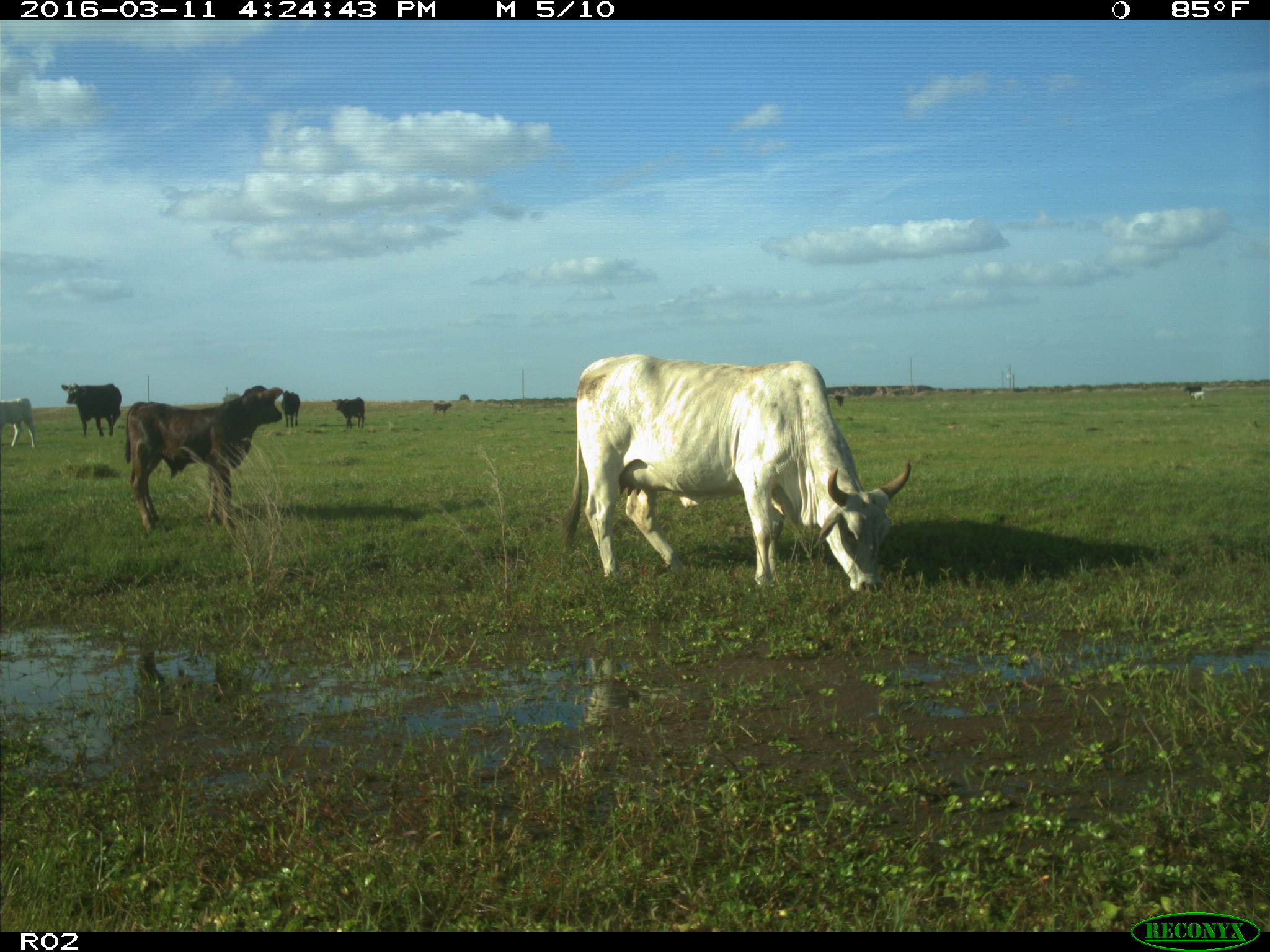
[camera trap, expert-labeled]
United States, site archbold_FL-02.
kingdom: Animalia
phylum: Chordata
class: Mammalia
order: Artiodactyla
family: Bovidae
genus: Bos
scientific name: Bos taurus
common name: domestic cow